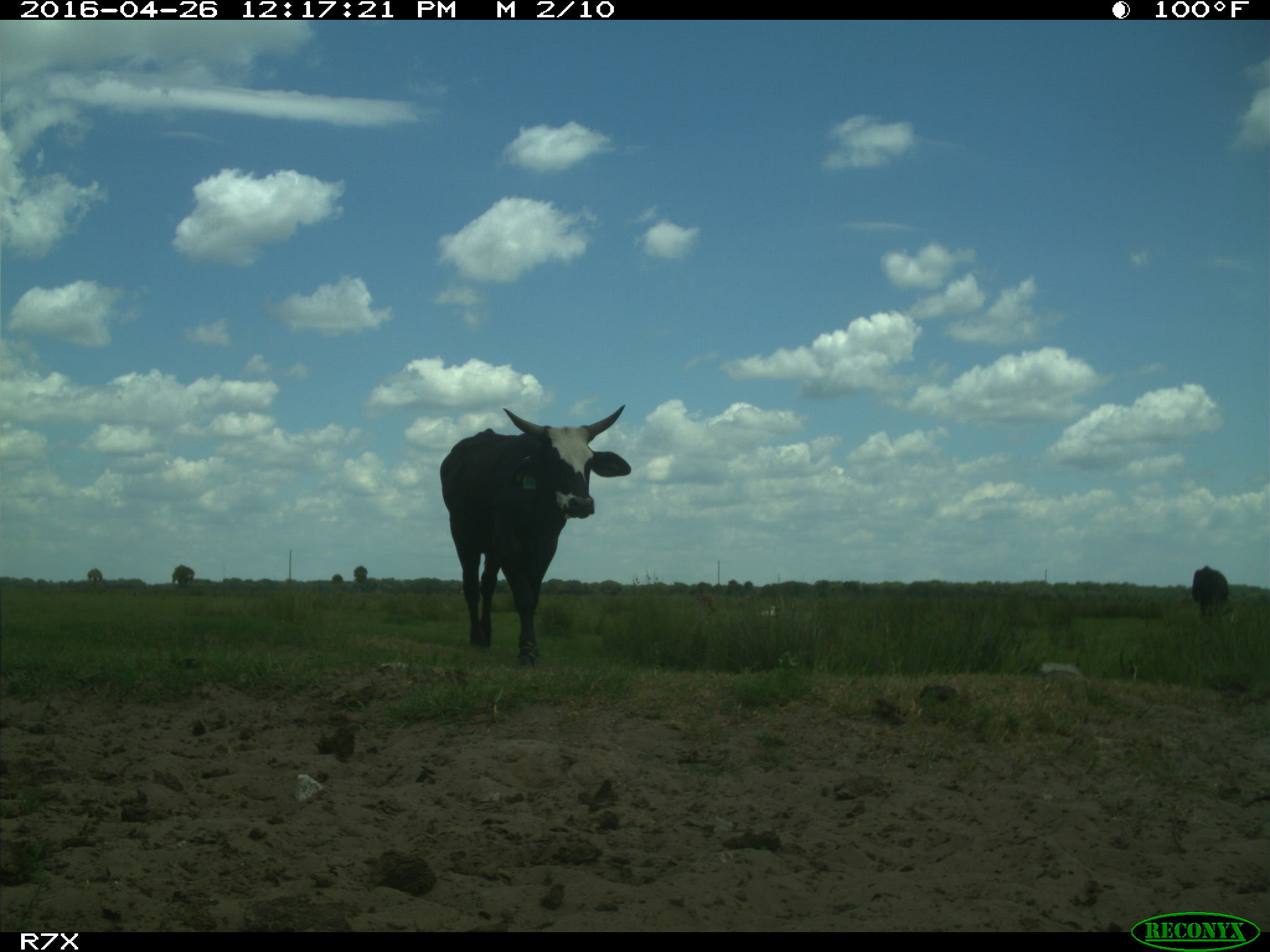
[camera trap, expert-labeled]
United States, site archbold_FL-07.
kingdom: Animalia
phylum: Chordata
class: Mammalia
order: Artiodactyla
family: Bovidae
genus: Bos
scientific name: Bos taurus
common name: domestic cow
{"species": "Bos taurus (domestic cow)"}